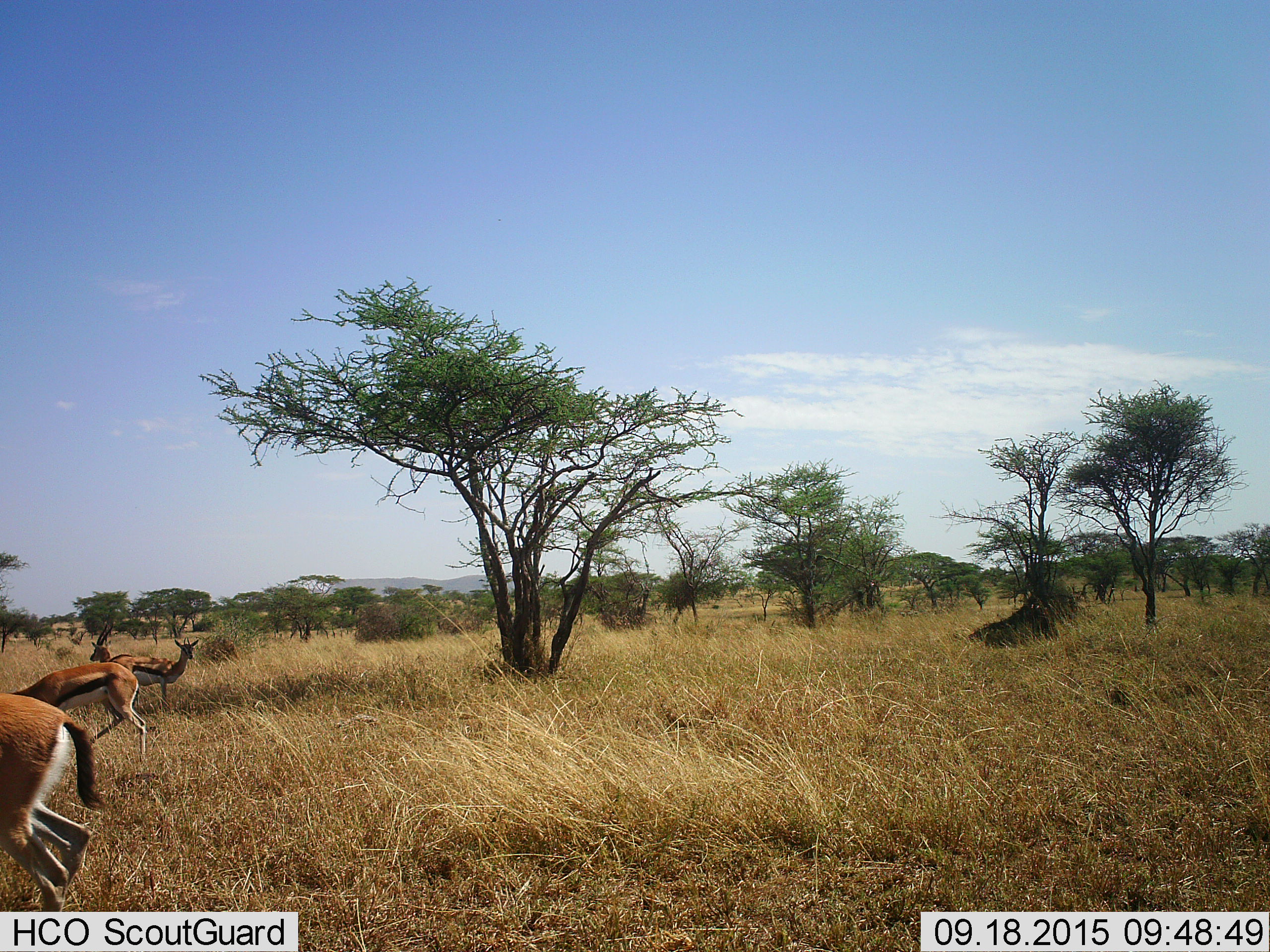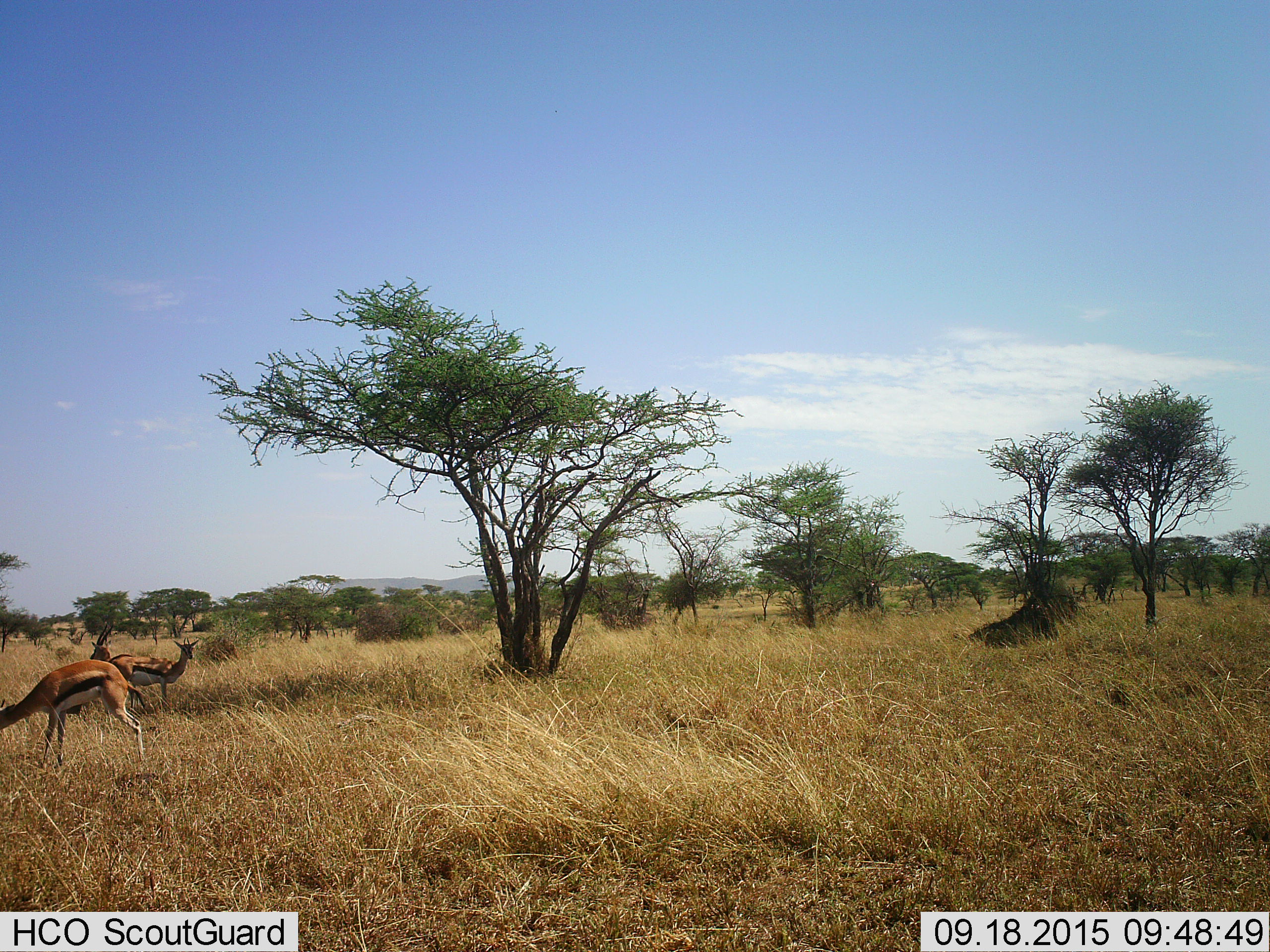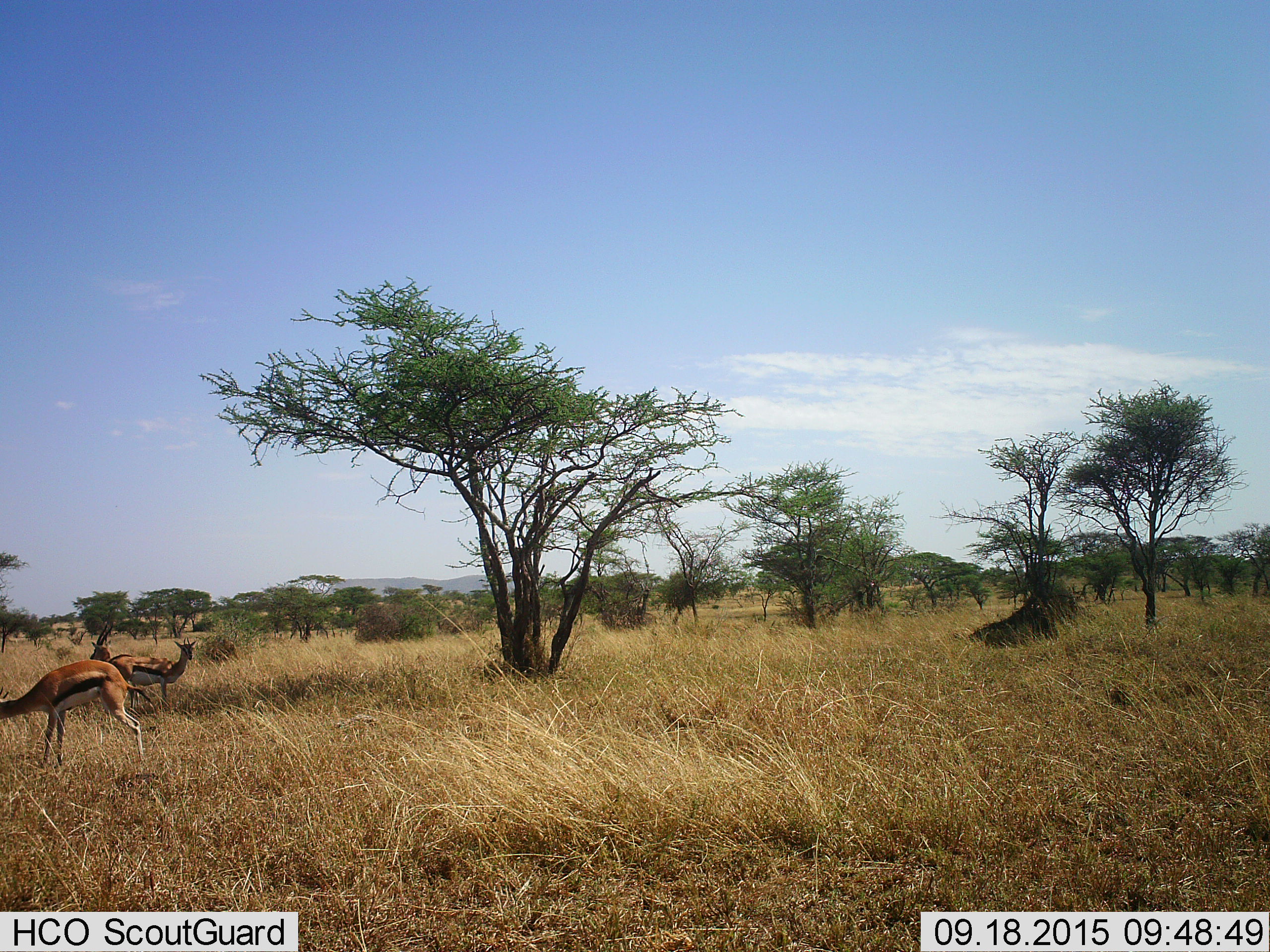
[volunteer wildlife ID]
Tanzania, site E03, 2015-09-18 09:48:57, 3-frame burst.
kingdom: Animalia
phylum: Chordata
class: Mammalia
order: Artiodactyla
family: Bovidae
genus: Eudorcas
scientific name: Eudorcas thomsonii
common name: thomson's gazelle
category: gazellethomsons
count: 4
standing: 61%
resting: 6%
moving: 67%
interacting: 6%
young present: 6%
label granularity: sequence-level